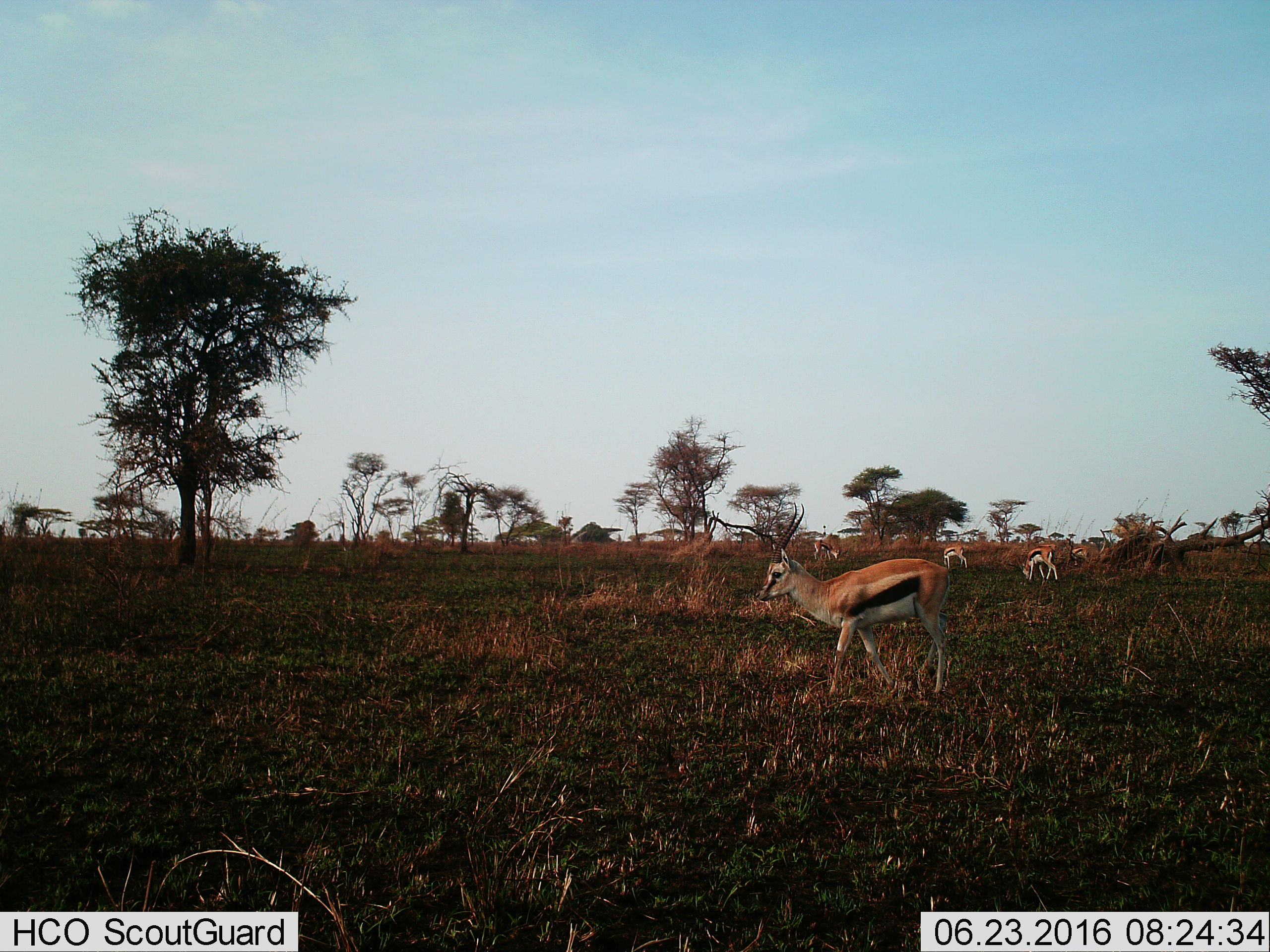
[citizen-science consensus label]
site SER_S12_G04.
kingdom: Animalia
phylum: Chordata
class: Mammalia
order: Artiodactyla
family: Bovidae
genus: Eudorcas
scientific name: Eudorcas thomsonii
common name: thomson's gazelle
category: gazellethomsons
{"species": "gazellethomsons (thomson's gazelle) (Eudorcas thomsonii)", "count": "5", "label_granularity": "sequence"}